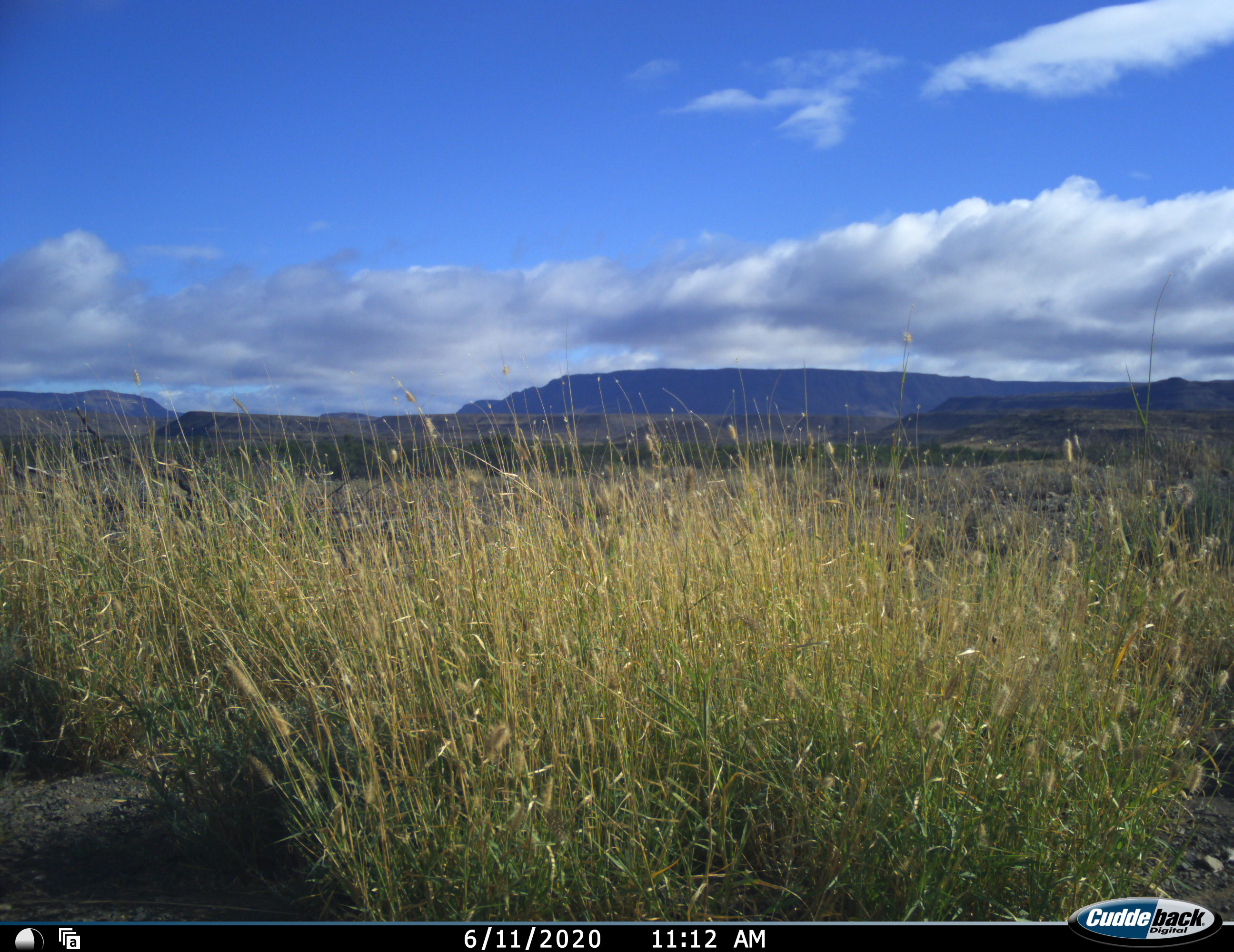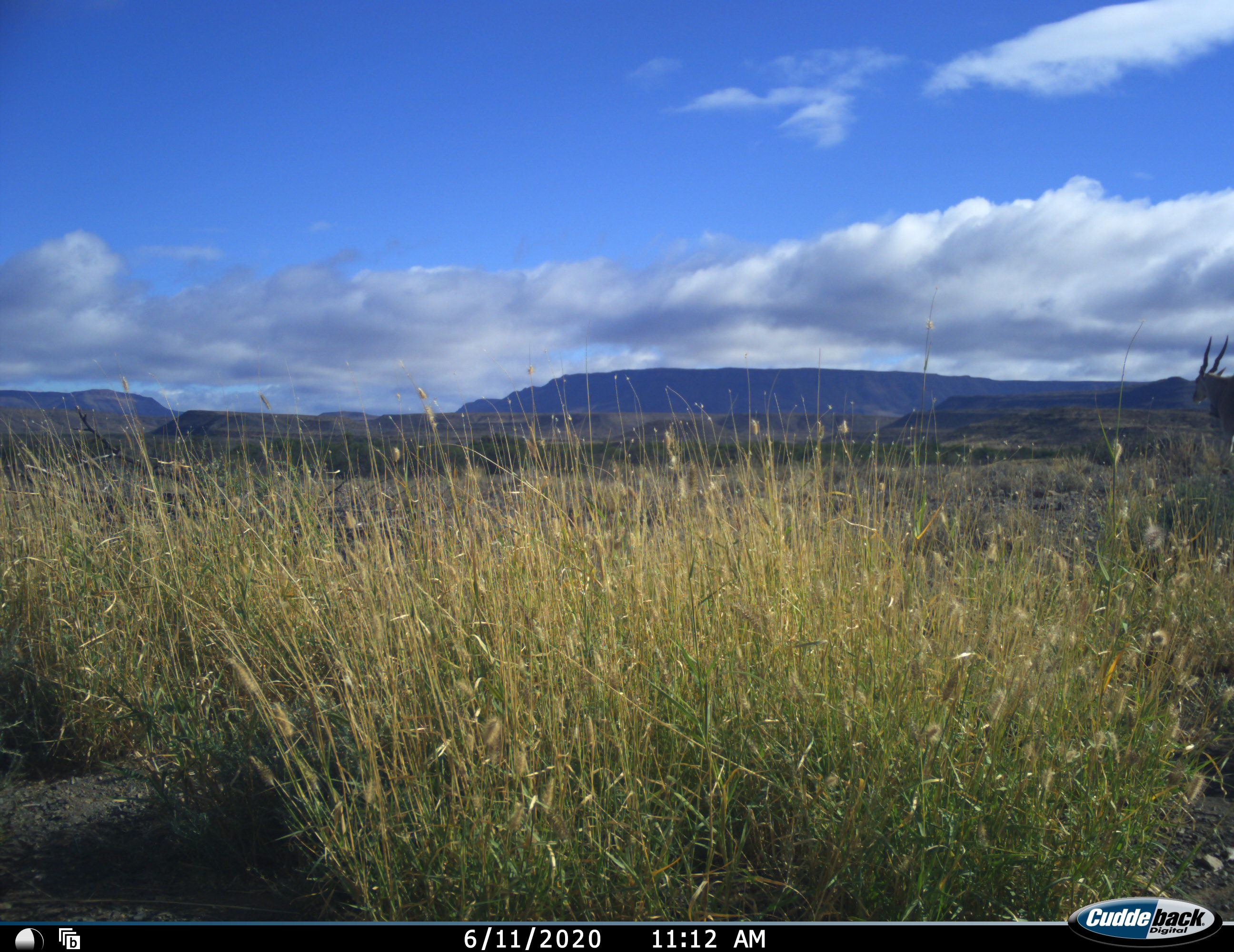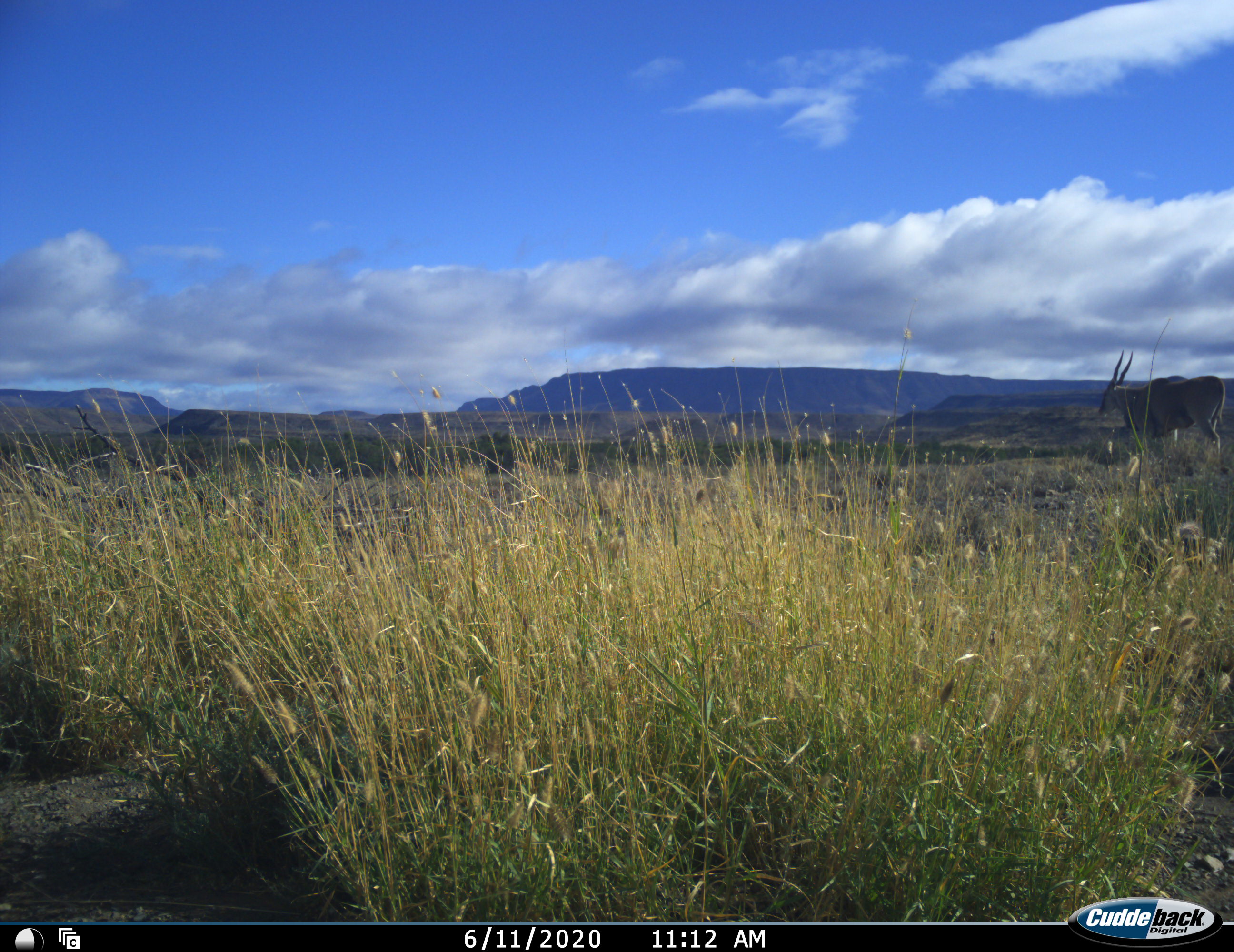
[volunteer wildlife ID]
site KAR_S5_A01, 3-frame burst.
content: unidentified animal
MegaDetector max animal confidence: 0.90